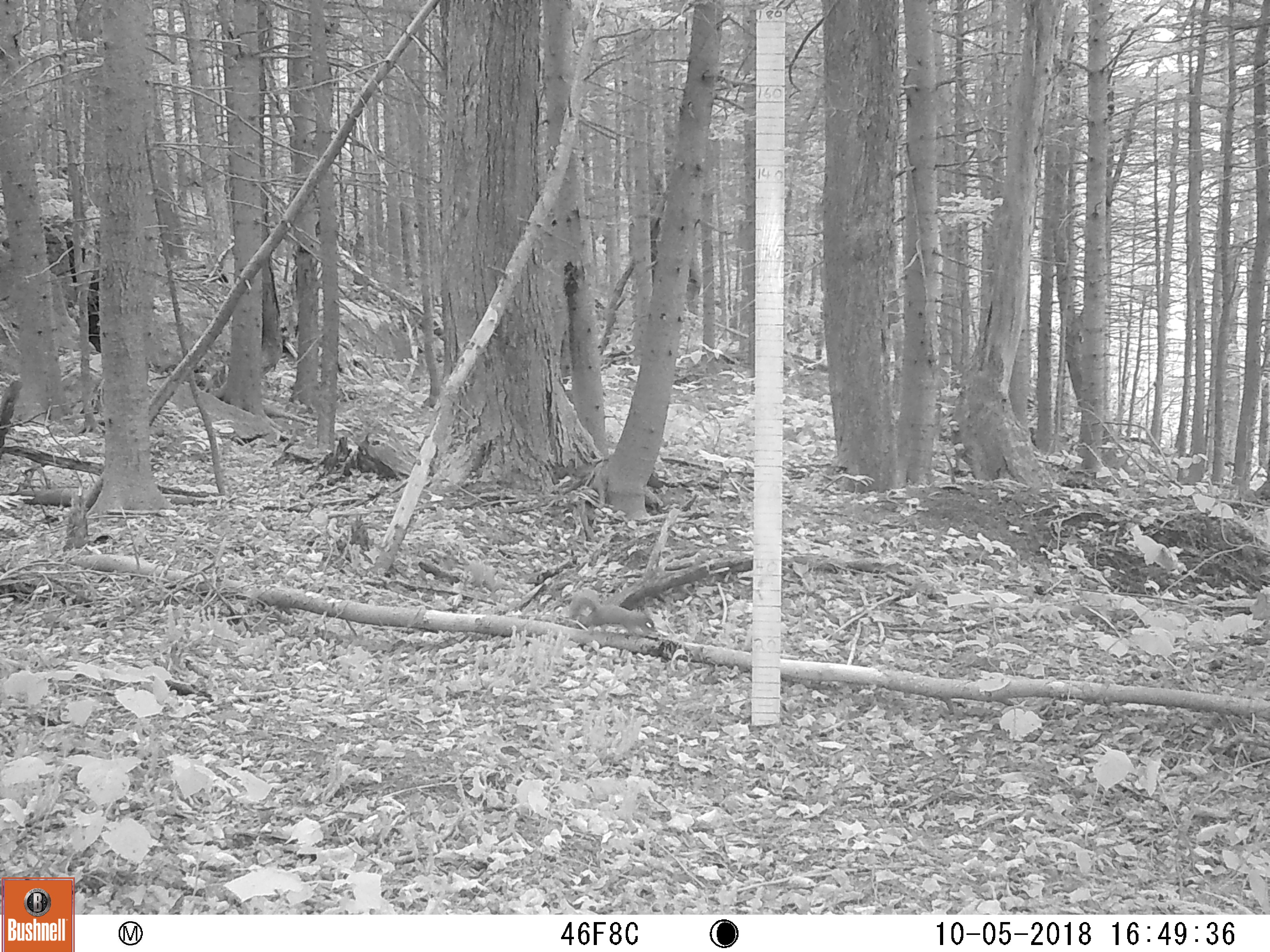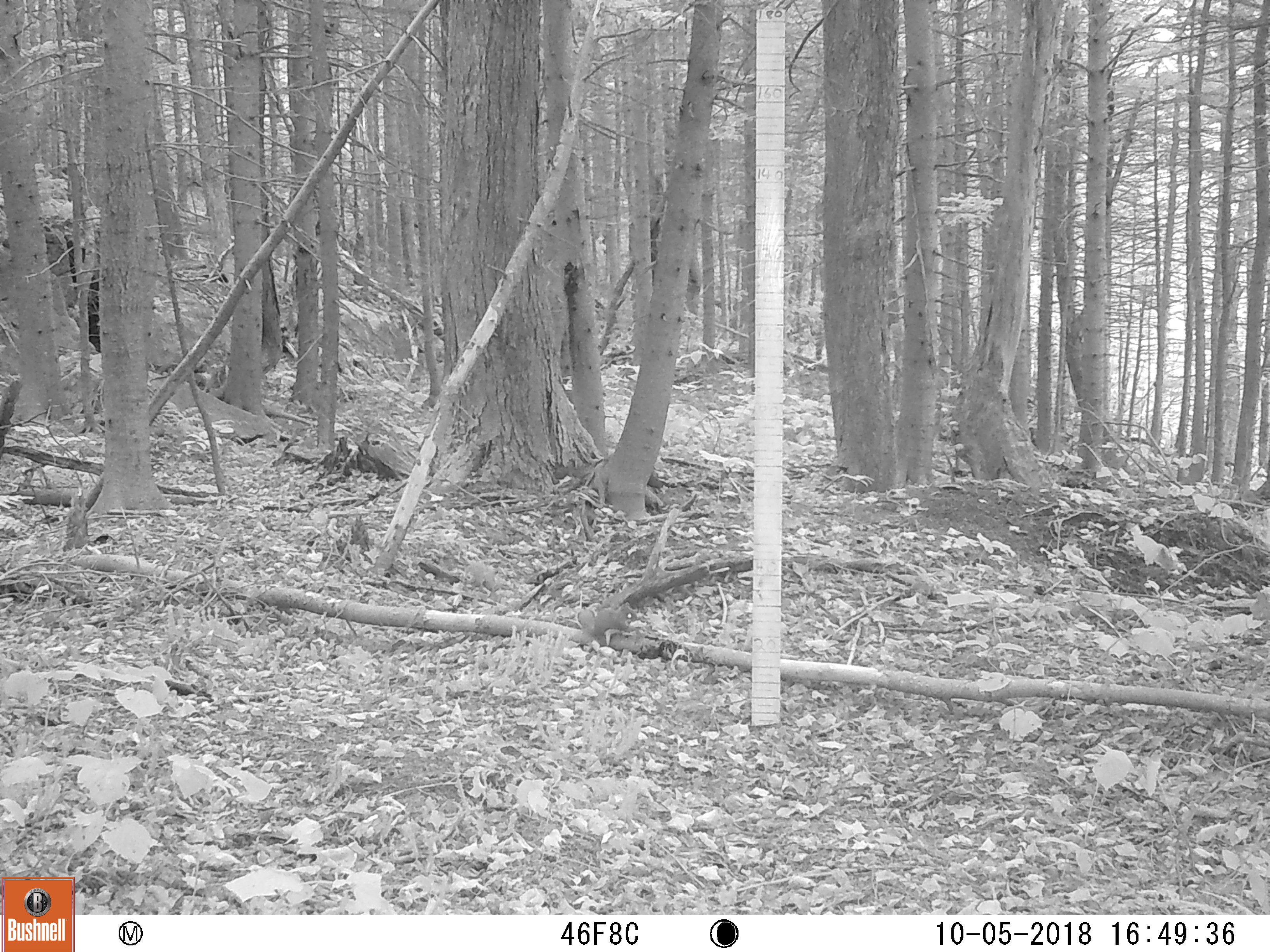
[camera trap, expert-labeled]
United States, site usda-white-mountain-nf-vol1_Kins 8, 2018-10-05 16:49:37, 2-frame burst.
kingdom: Animalia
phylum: Chordata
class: Mammalia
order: Rodentia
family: Sciuridae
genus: Tamiasciurus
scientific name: Tamiasciurus hudsonicus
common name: red squirrel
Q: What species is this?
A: Red squirrel (Tamiasciurus hudsonicus).